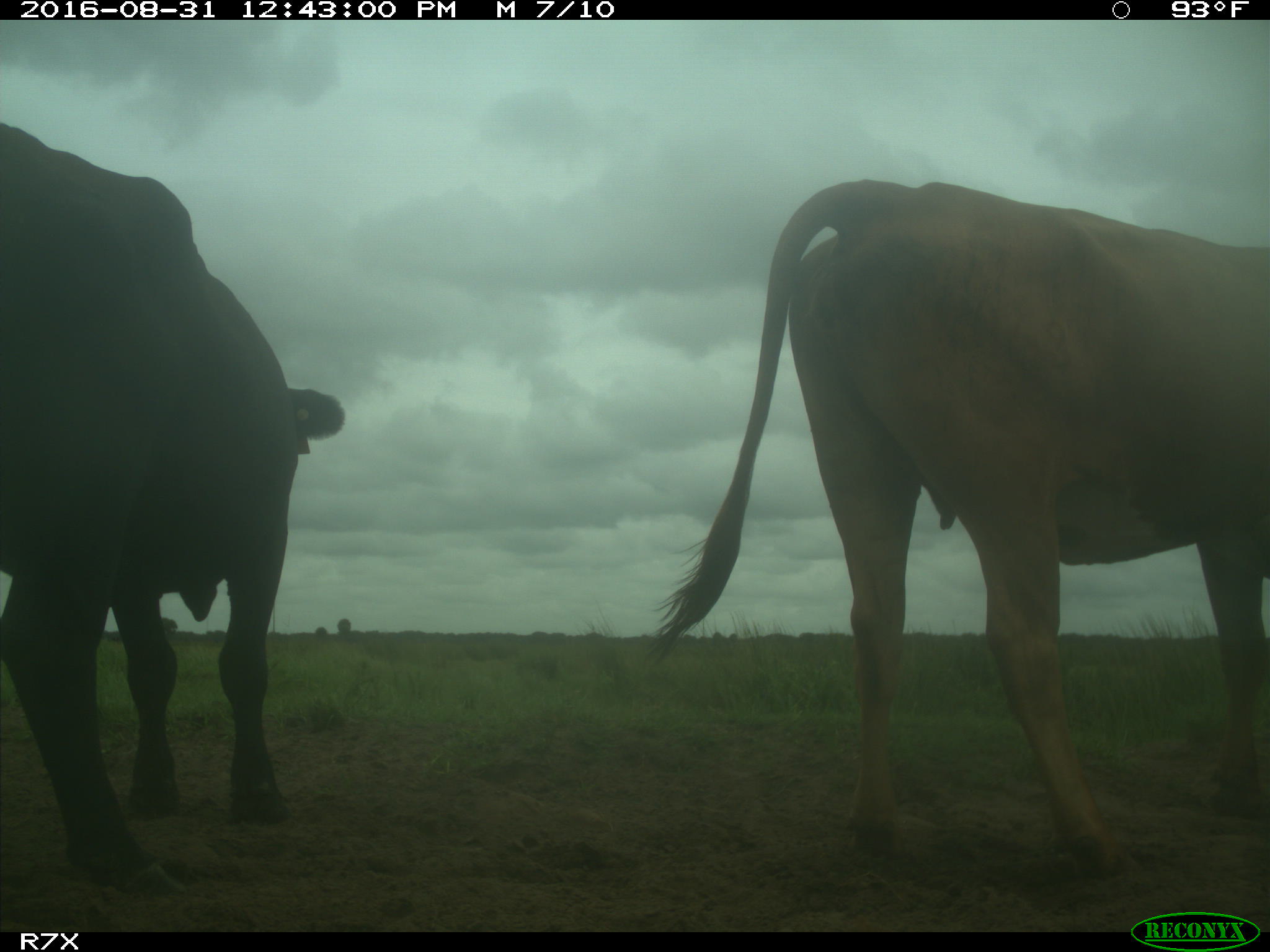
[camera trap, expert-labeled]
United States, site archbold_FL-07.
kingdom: Animalia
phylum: Chordata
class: Mammalia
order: Artiodactyla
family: Bovidae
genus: Bos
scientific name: Bos taurus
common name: domestic cow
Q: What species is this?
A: Bos taurus (domestic cow).